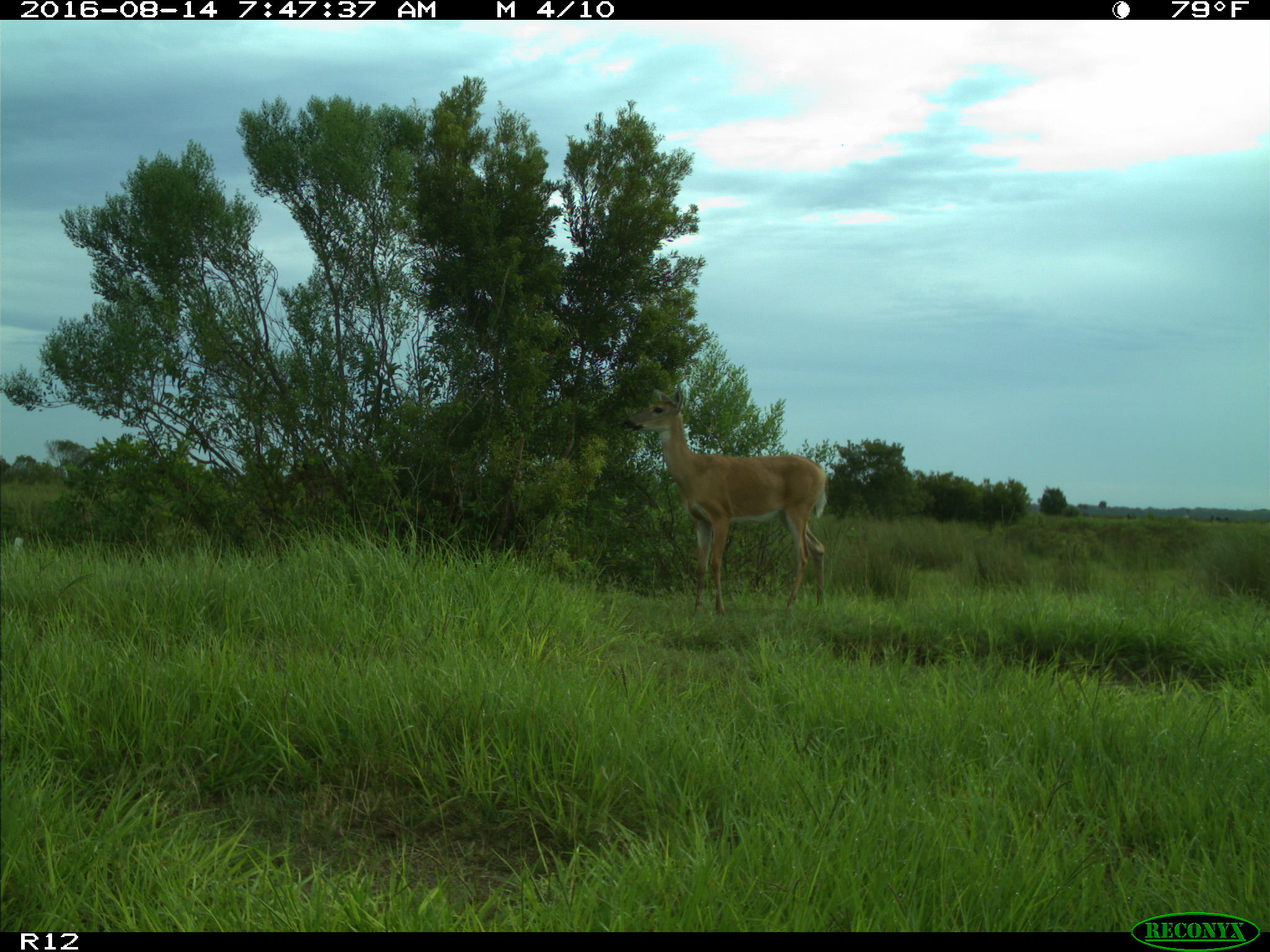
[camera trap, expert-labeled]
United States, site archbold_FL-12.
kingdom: Animalia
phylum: Chordata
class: Mammalia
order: Artiodactyla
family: Cervidae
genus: Odocoileus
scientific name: Odocoileus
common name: deer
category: unidentified deer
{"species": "unidentified deer (deer) (Odocoileus)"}